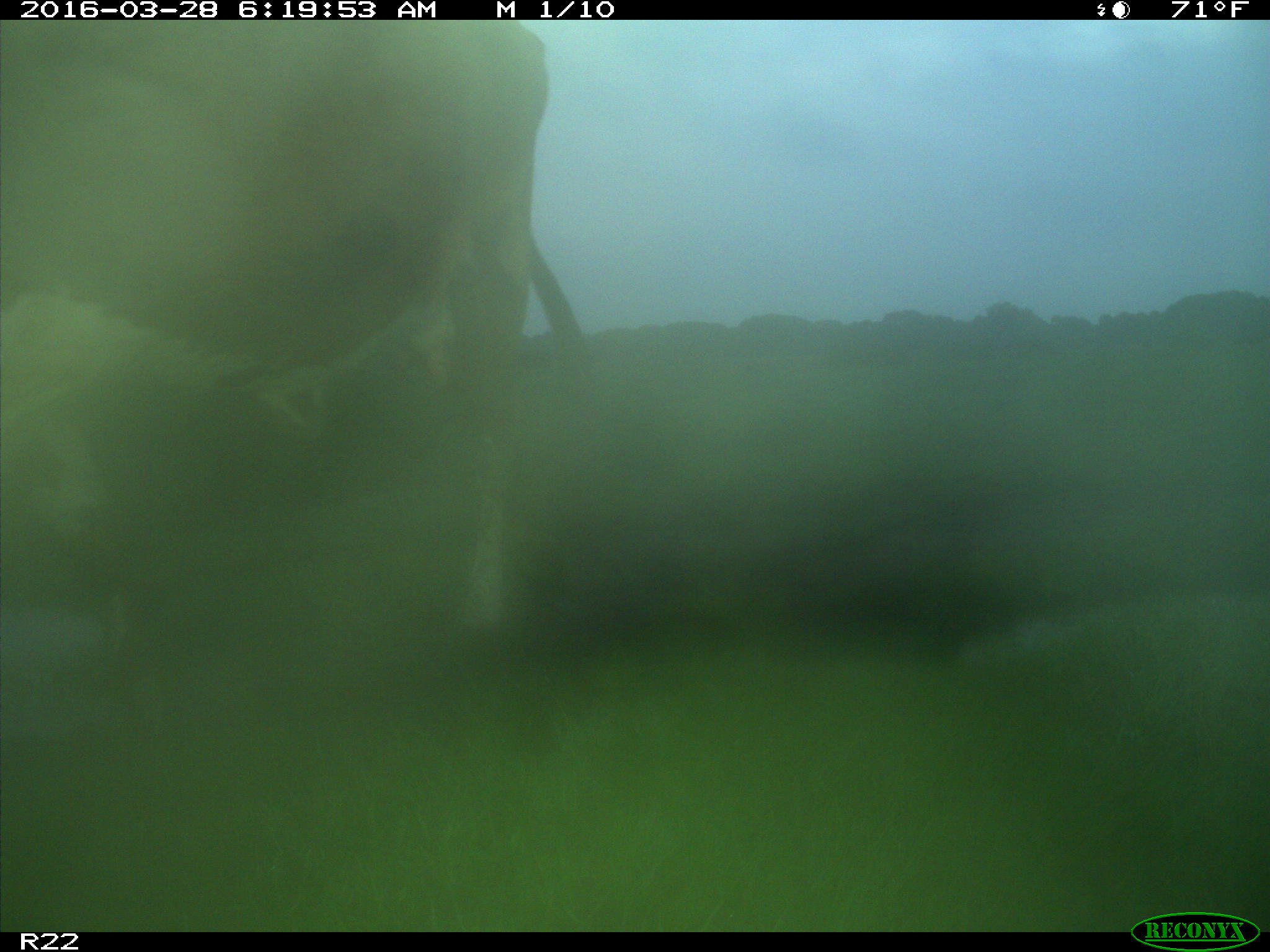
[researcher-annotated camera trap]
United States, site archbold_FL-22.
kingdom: Animalia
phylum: Chordata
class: Mammalia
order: Artiodactyla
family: Bovidae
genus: Bos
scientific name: Bos taurus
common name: domestic cow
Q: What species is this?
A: Bos taurus (domestic cow).